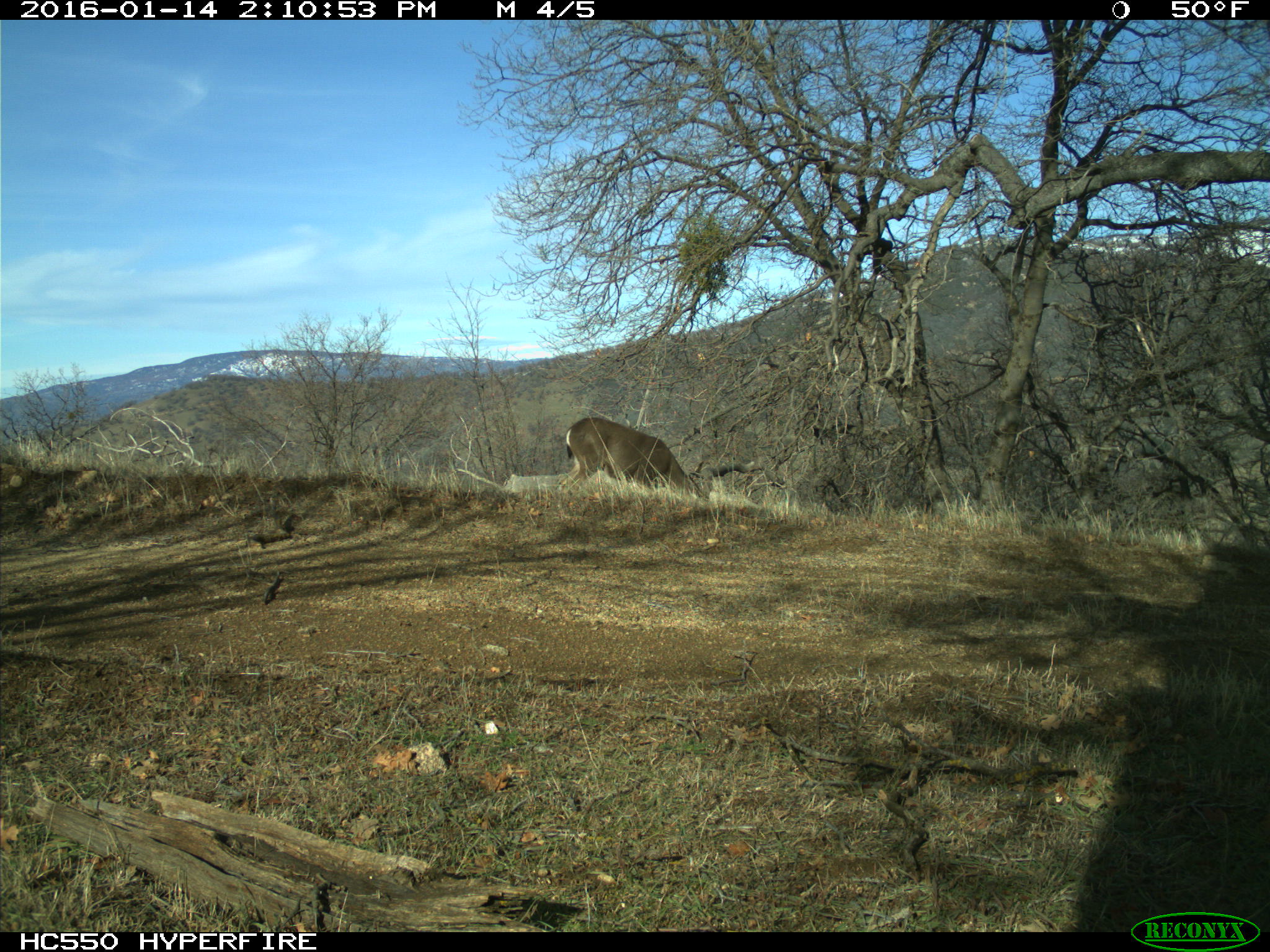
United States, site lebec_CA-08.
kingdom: Animalia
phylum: Chordata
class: Mammalia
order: Artiodactyla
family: Cervidae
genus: Odocoileus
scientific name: Odocoileus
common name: deer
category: unidentified deer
Unidentified deer (deer) (Odocoileus).